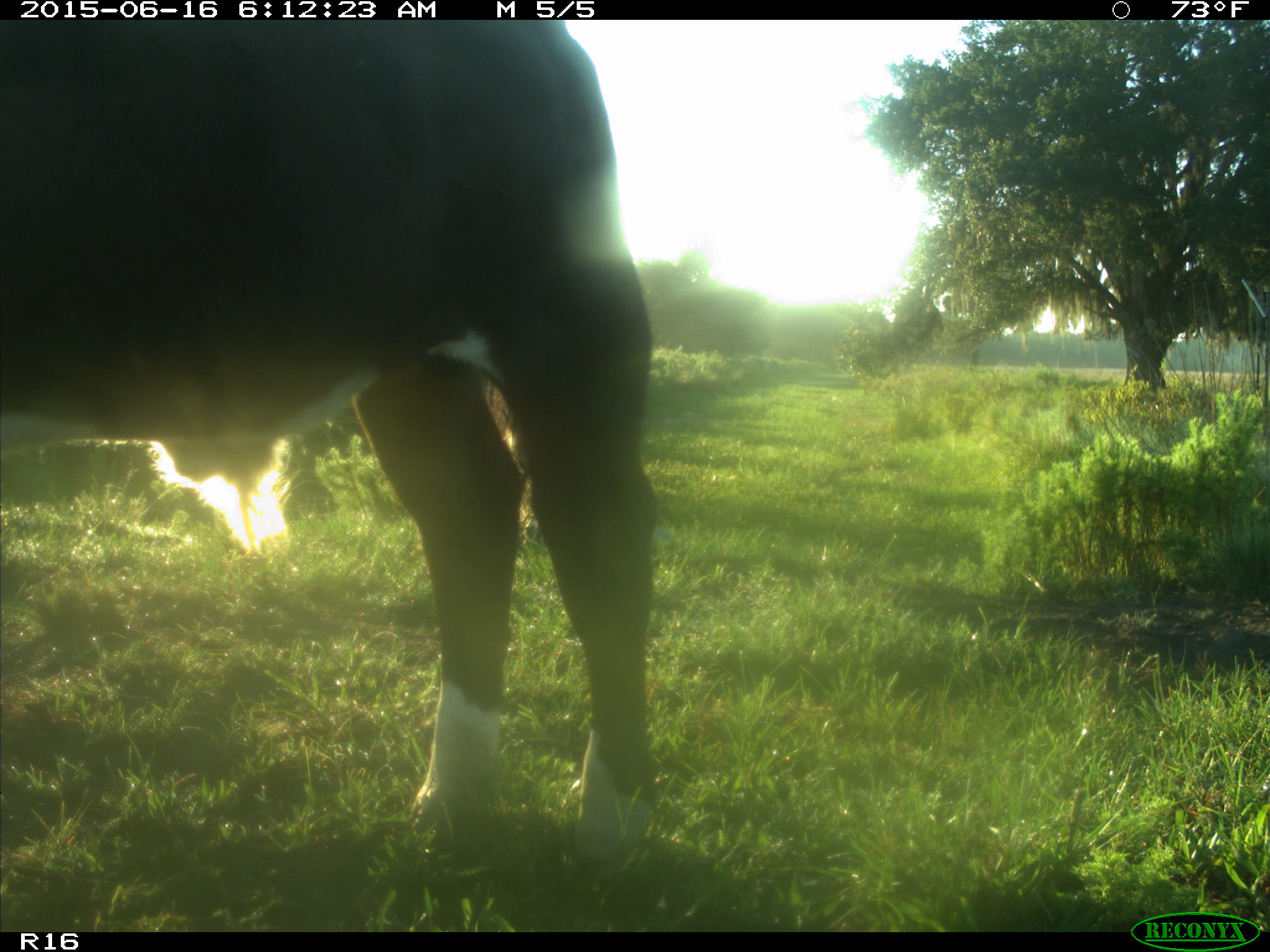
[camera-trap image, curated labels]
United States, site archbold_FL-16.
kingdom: Animalia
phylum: Chordata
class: Mammalia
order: Artiodactyla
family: Bovidae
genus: Bos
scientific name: Bos taurus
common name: domestic cow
Bos taurus (domestic cow).